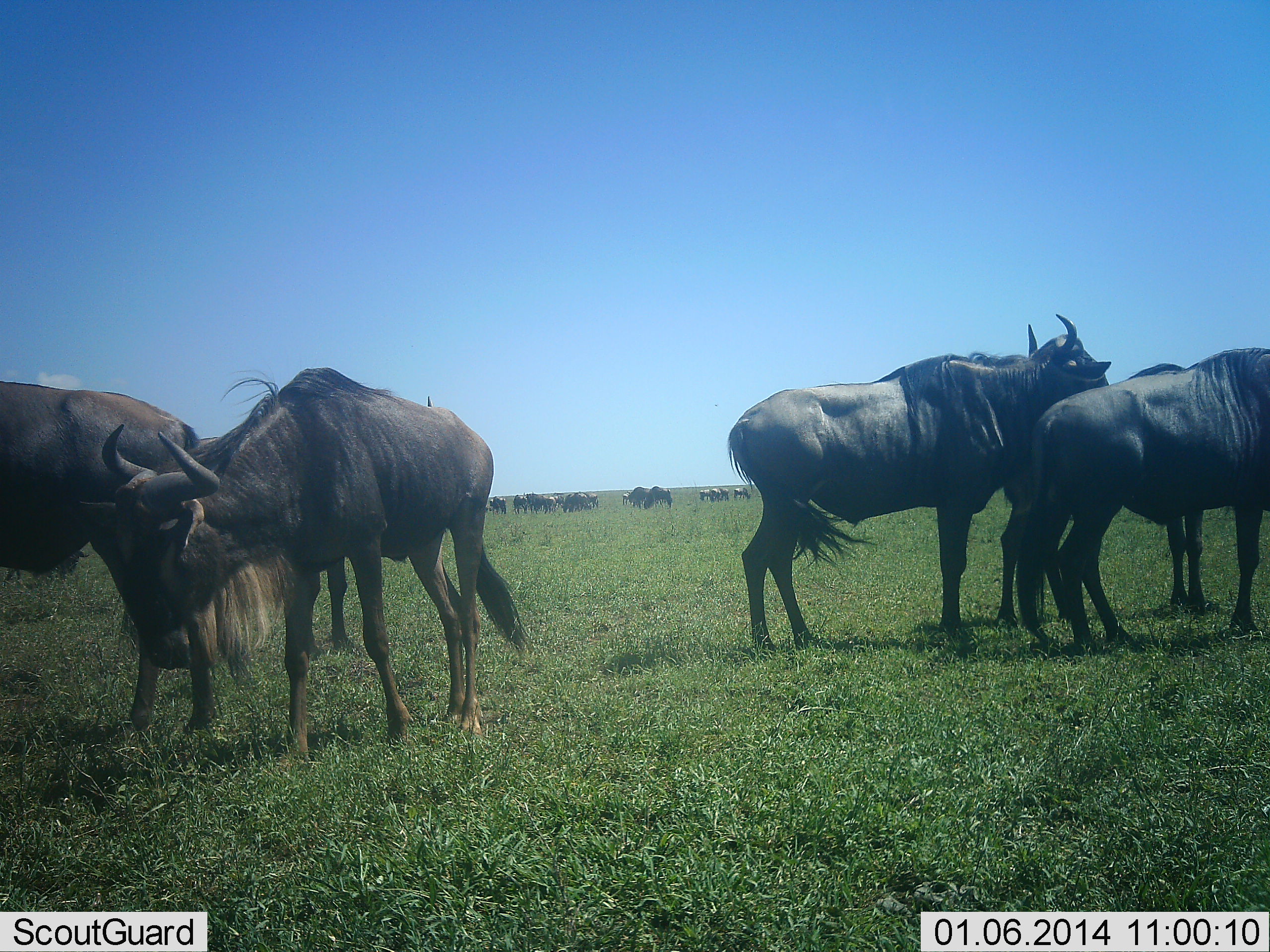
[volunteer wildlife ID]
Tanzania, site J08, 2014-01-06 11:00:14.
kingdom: Animalia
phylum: Chordata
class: Mammalia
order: Artiodactyla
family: Bovidae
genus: Connochaetes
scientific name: Connochaetes taurinus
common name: blue wildebeest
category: wildebeest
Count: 11-50.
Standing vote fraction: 100%.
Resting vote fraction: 7%.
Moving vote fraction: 10%.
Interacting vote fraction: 10%.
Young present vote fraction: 0%.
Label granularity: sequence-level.